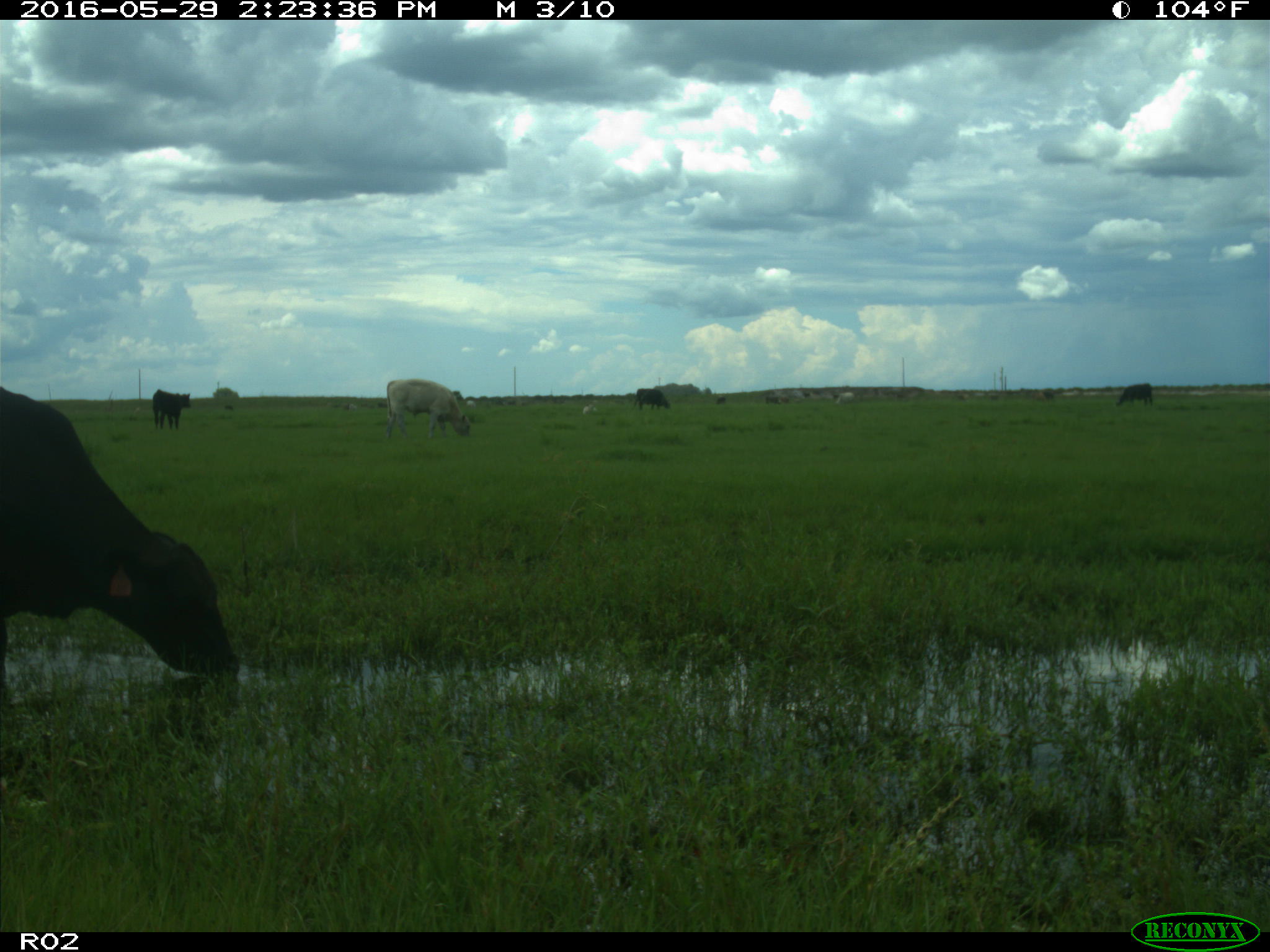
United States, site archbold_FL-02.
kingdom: Animalia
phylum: Chordata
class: Mammalia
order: Artiodactyla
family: Bovidae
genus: Bos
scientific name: Bos taurus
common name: domestic cow